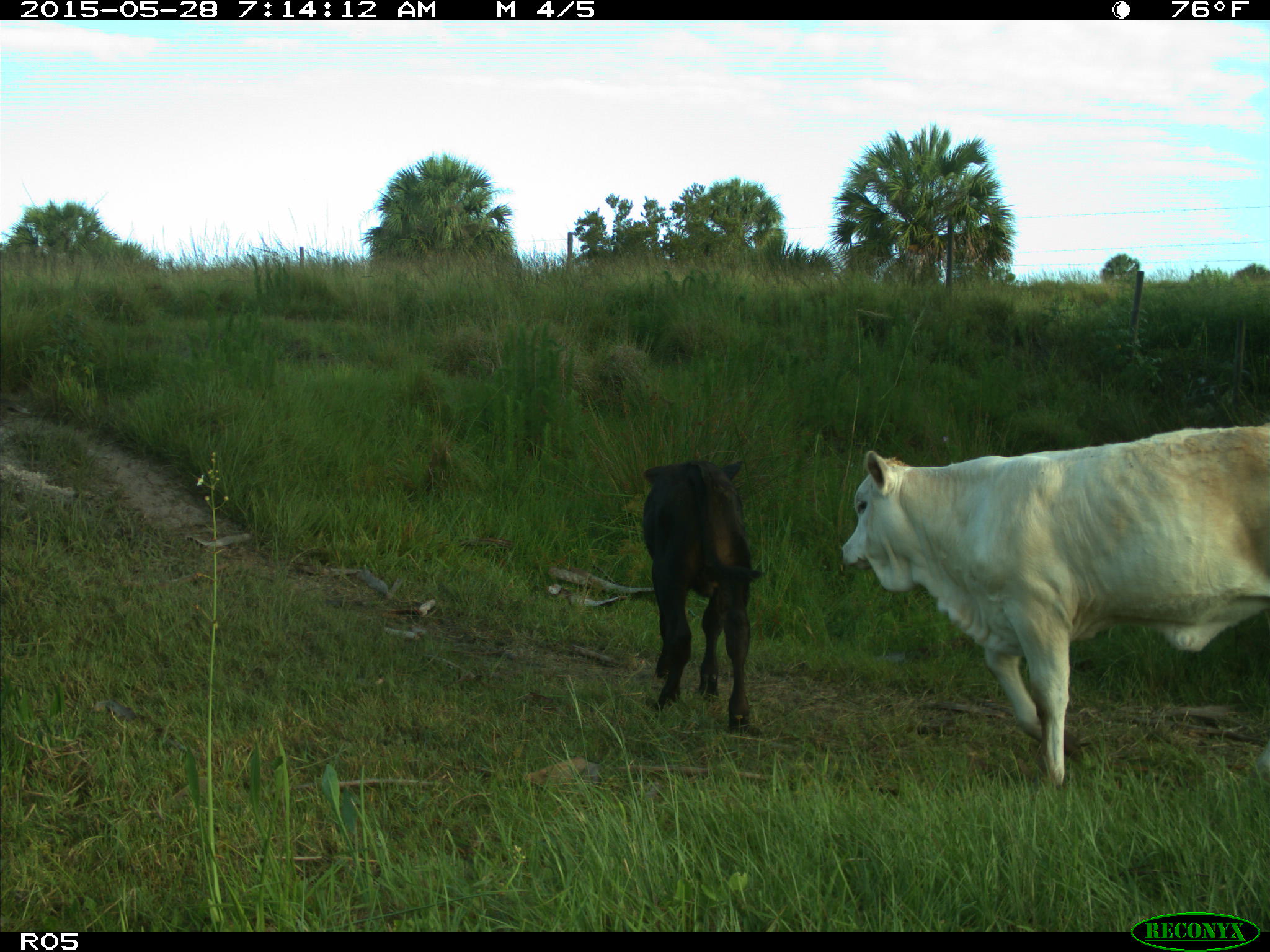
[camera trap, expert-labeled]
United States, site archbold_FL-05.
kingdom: Animalia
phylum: Chordata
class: Mammalia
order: Artiodactyla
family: Bovidae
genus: Bos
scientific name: Bos taurus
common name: domestic cow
Bos taurus (domestic cow).